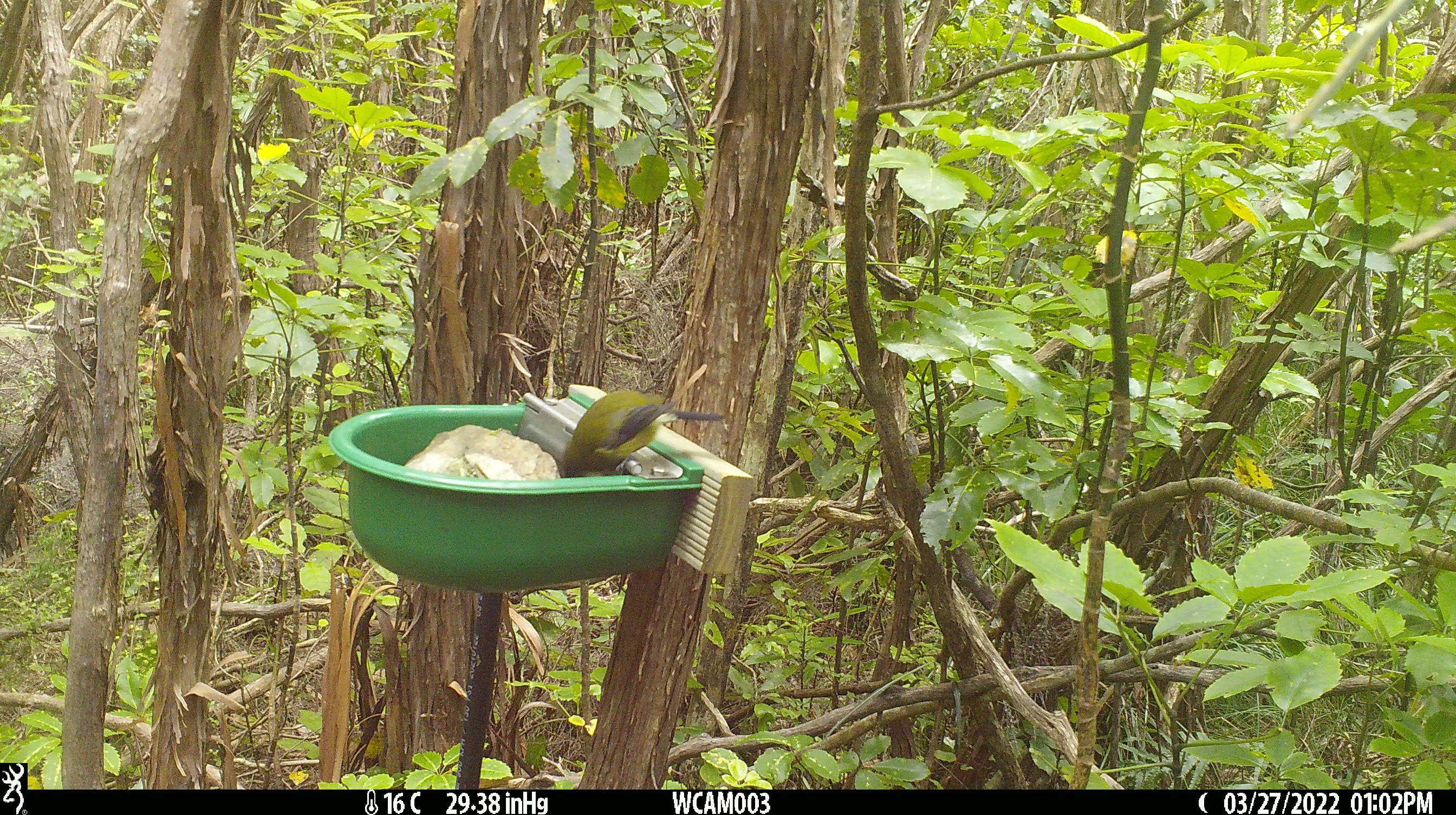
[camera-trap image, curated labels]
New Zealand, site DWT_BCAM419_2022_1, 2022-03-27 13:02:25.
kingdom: Animalia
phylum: Chordata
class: Aves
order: Passeriformes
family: Meliphagidae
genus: Anthornis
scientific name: Anthornis melanura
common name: new zealand bellbird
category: bellbird